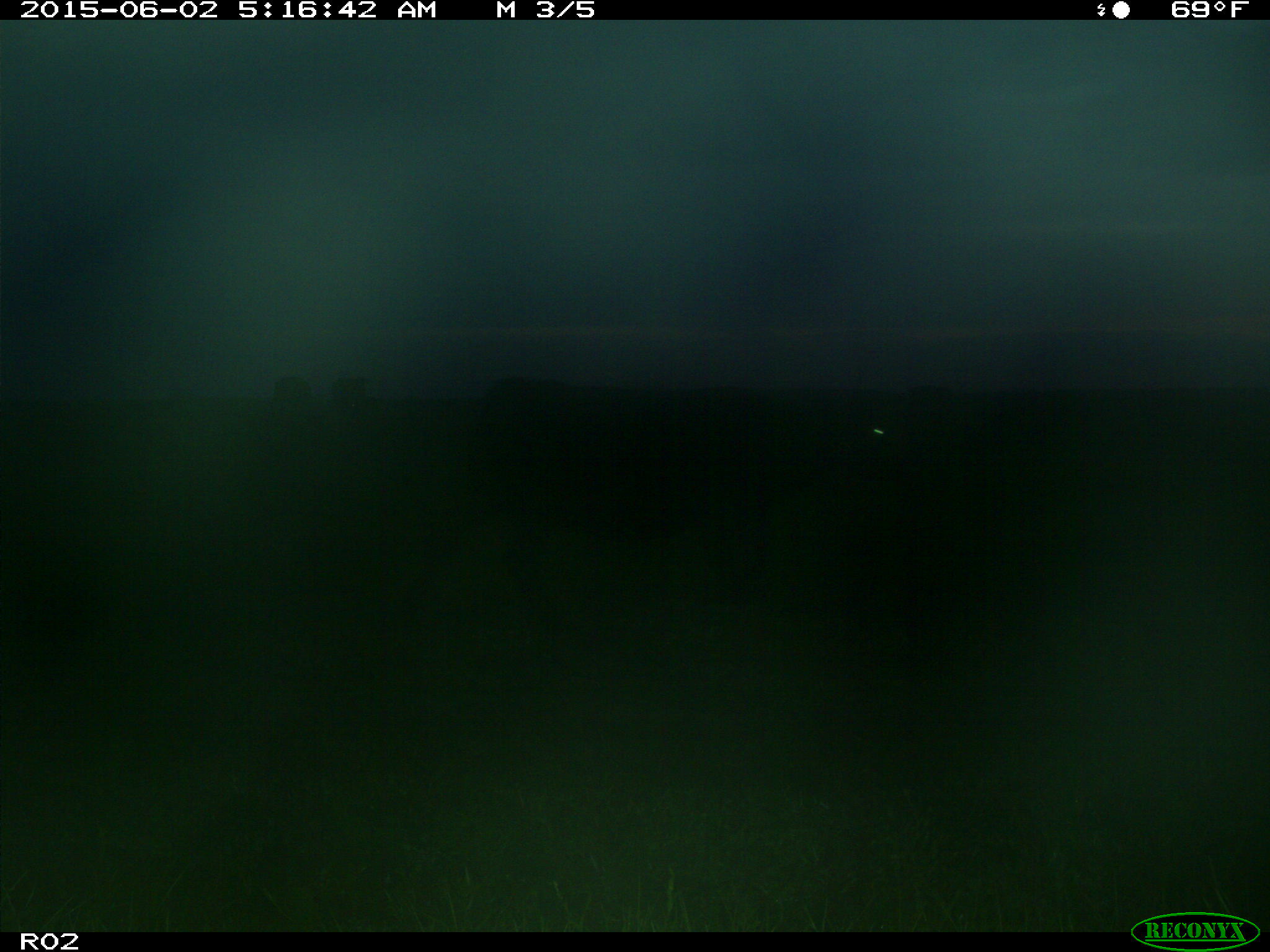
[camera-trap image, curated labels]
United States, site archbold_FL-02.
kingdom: Animalia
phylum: Chordata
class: Mammalia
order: Artiodactyla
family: Bovidae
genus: Bos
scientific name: Bos taurus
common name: domestic cow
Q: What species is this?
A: Bos taurus (domestic cow).